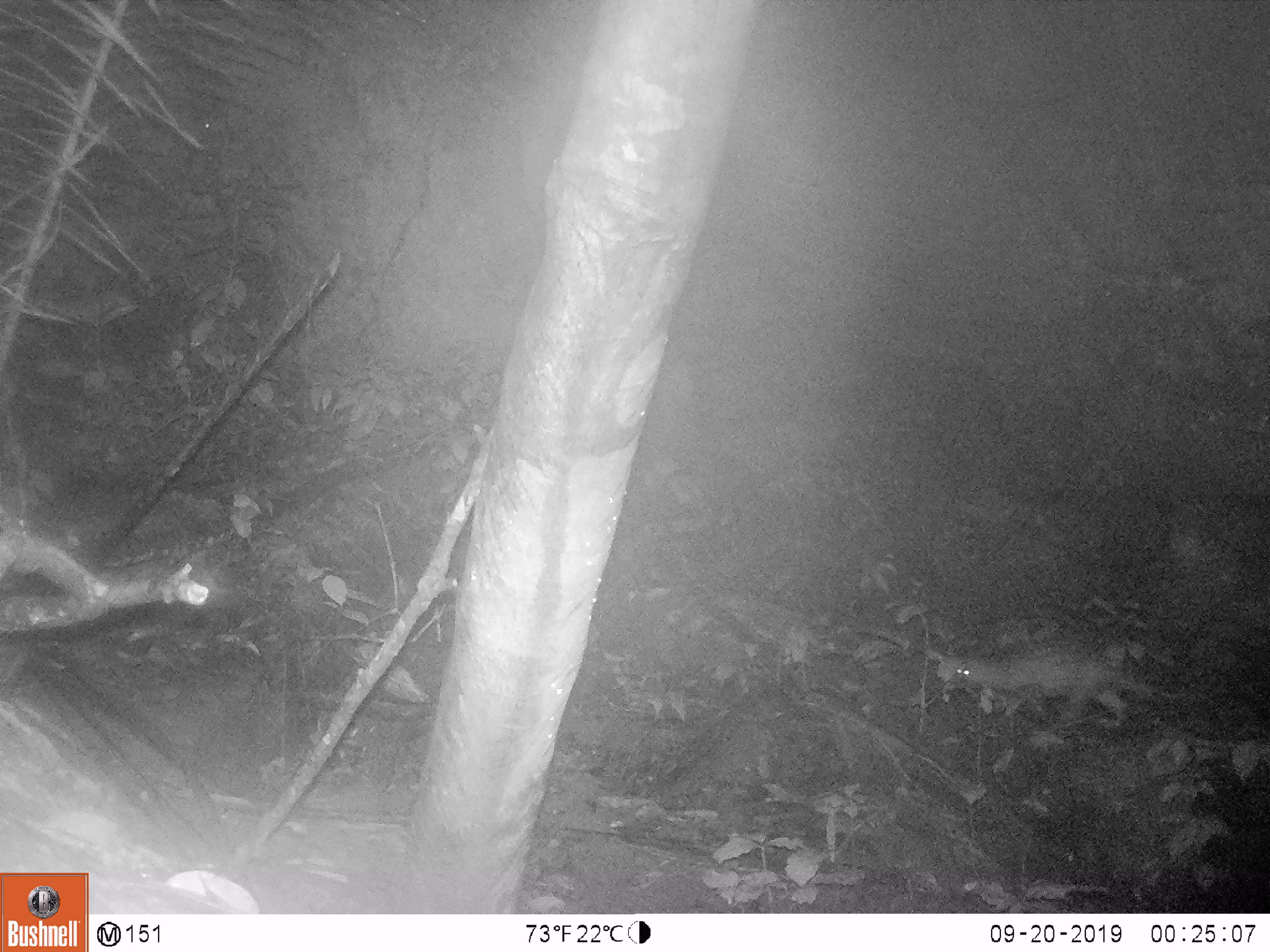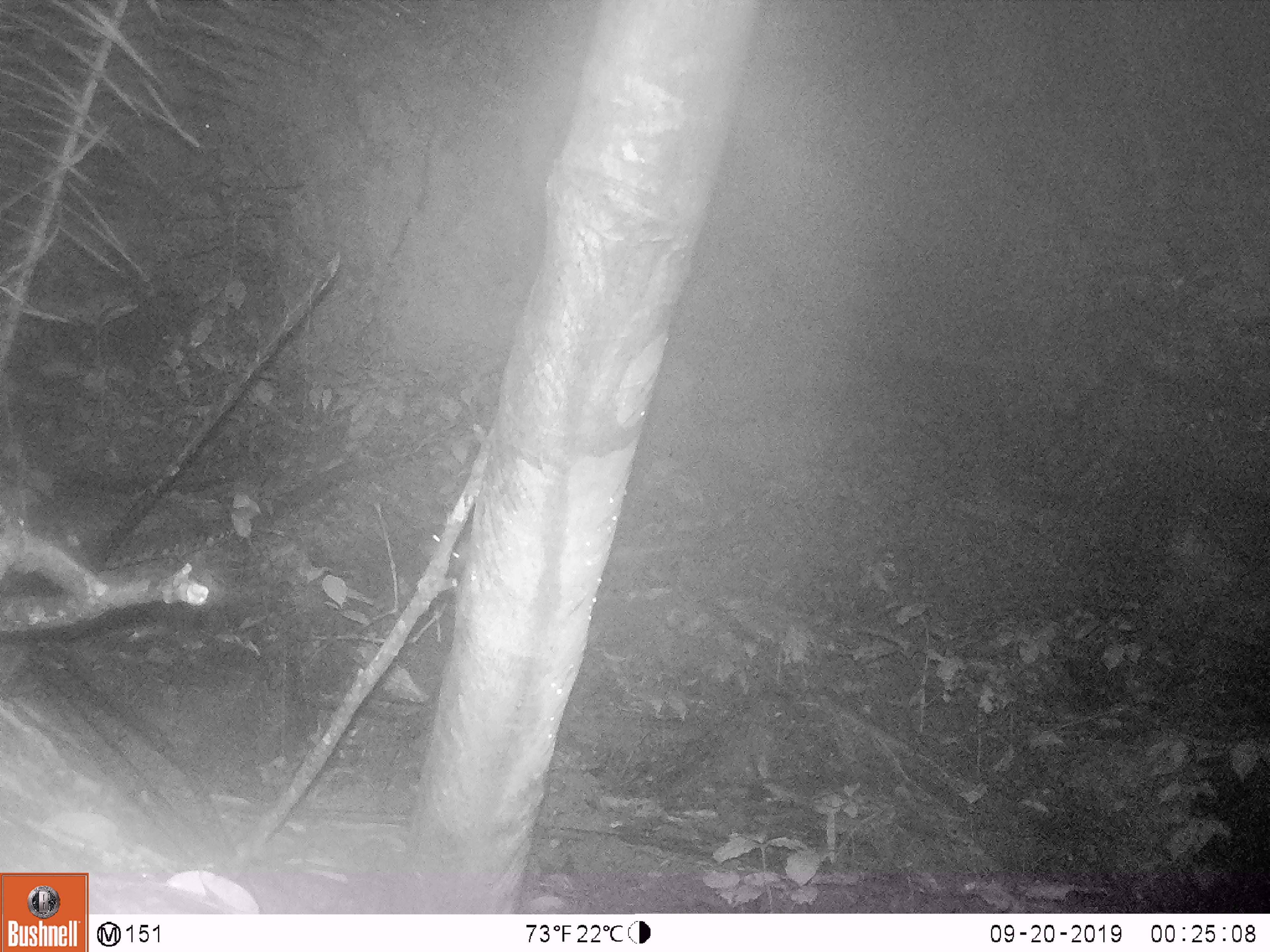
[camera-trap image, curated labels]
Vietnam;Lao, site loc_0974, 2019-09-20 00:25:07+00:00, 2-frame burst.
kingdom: Animalia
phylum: Chordata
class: Mammalia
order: Rodentia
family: Hystricidae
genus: Atherurus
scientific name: Atherurus macrourus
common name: asiatic brush-tailed porcupine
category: asiatic brush tailed porcupine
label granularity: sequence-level